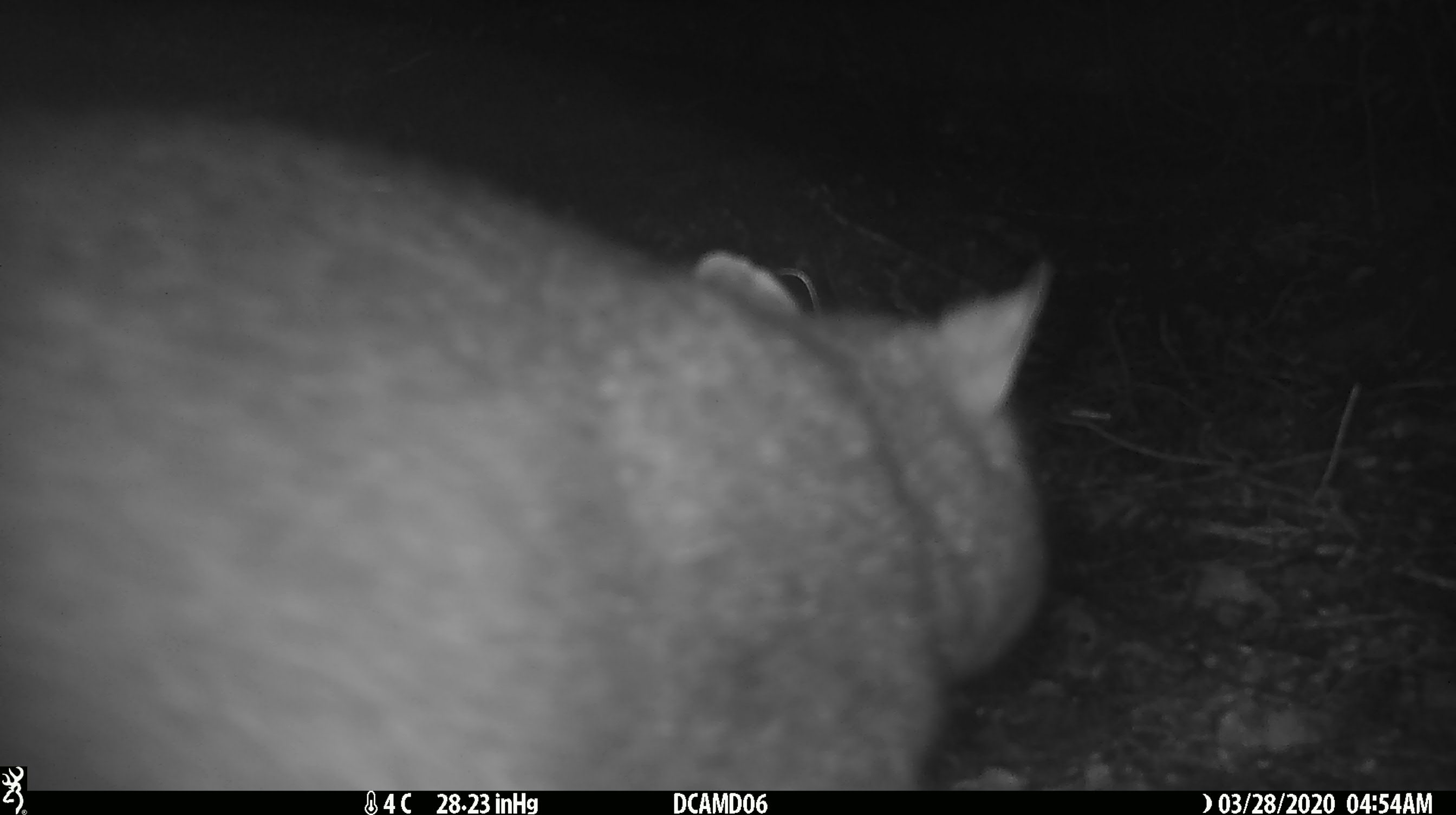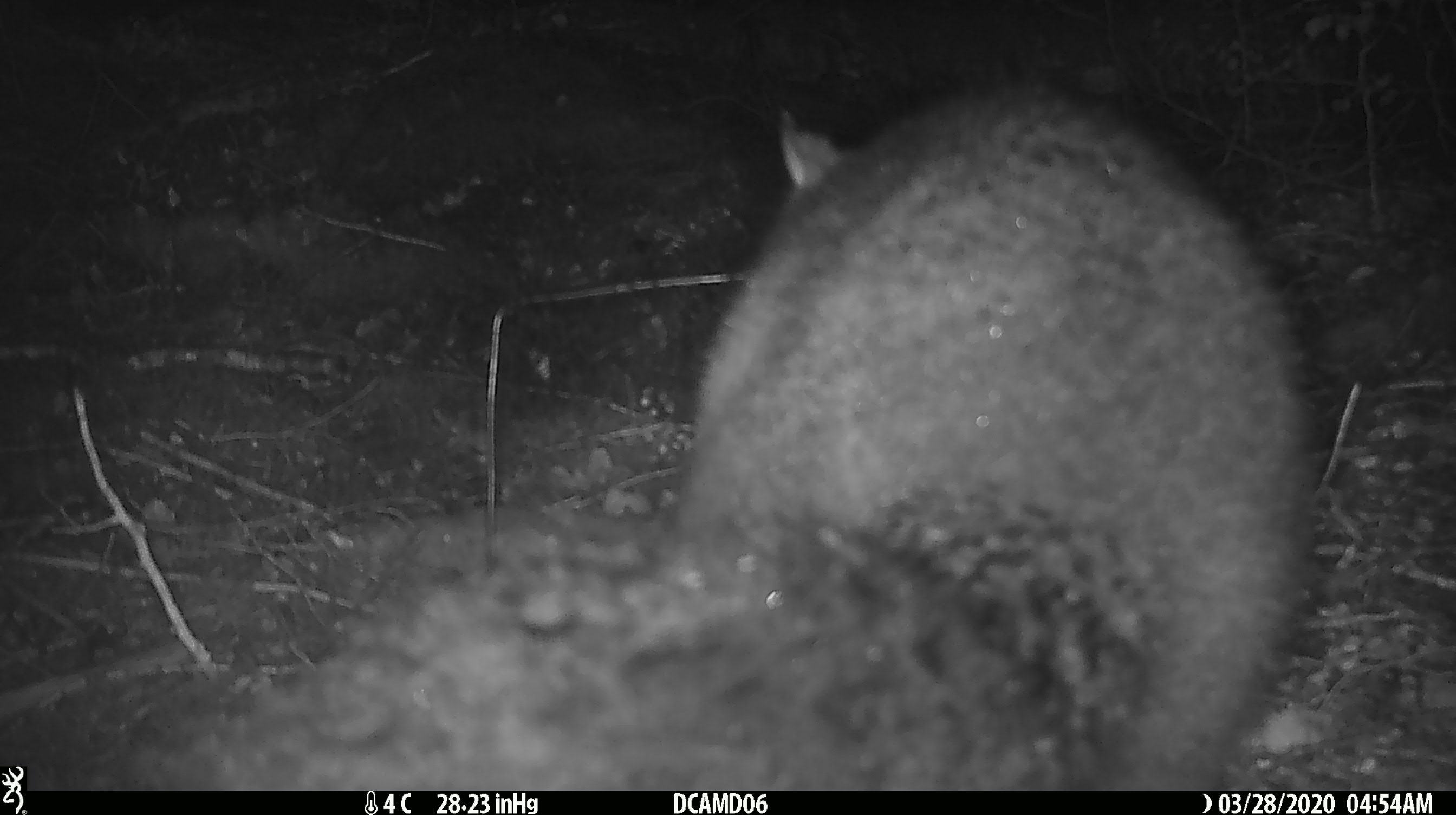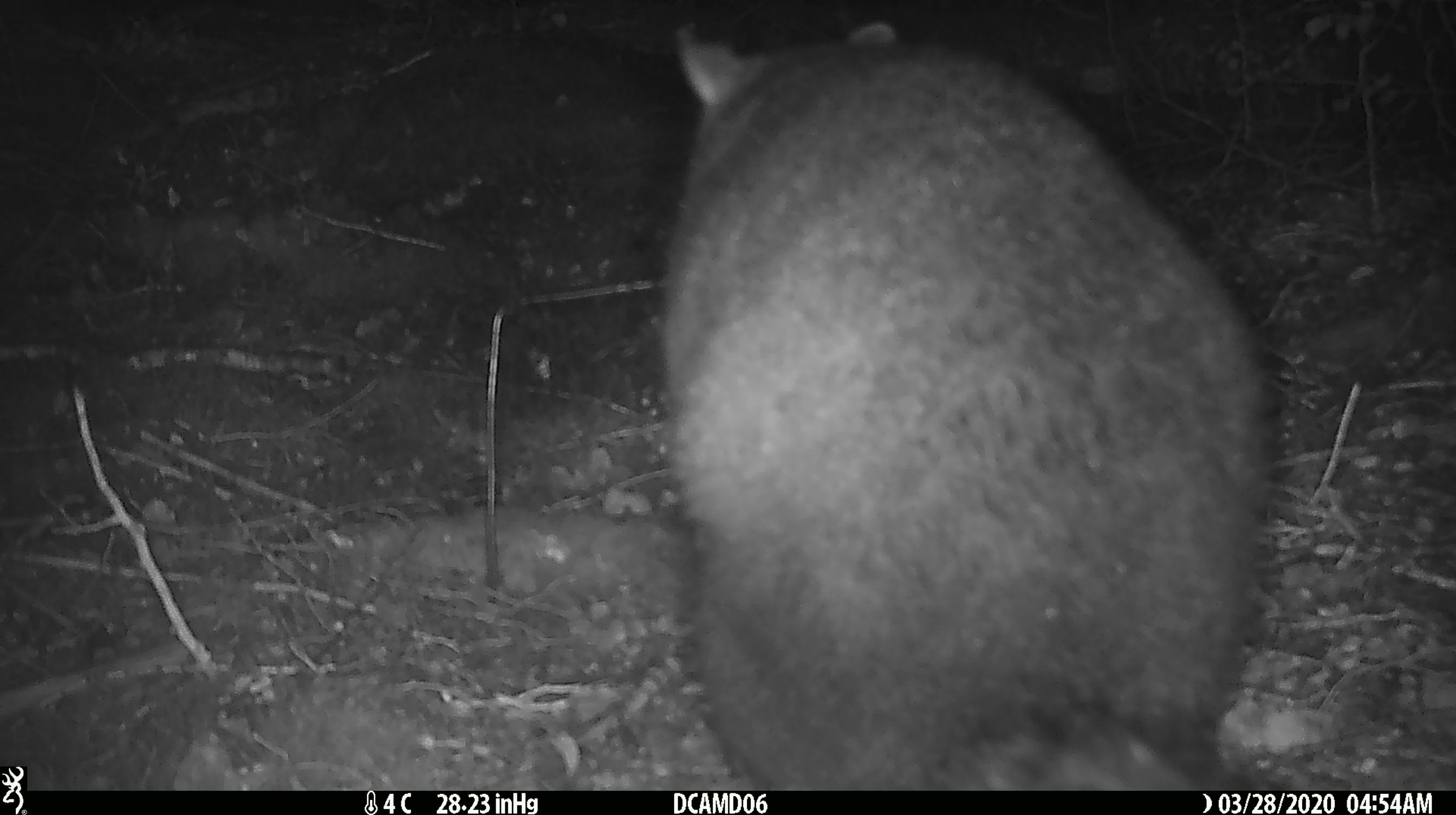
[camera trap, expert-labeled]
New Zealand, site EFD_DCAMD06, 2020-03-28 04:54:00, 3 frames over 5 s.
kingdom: Animalia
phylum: Chordata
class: Mammalia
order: Diprotodontia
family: Phalangeridae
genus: Trichosurus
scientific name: Trichosurus vulpecula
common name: common brushtail possum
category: possum